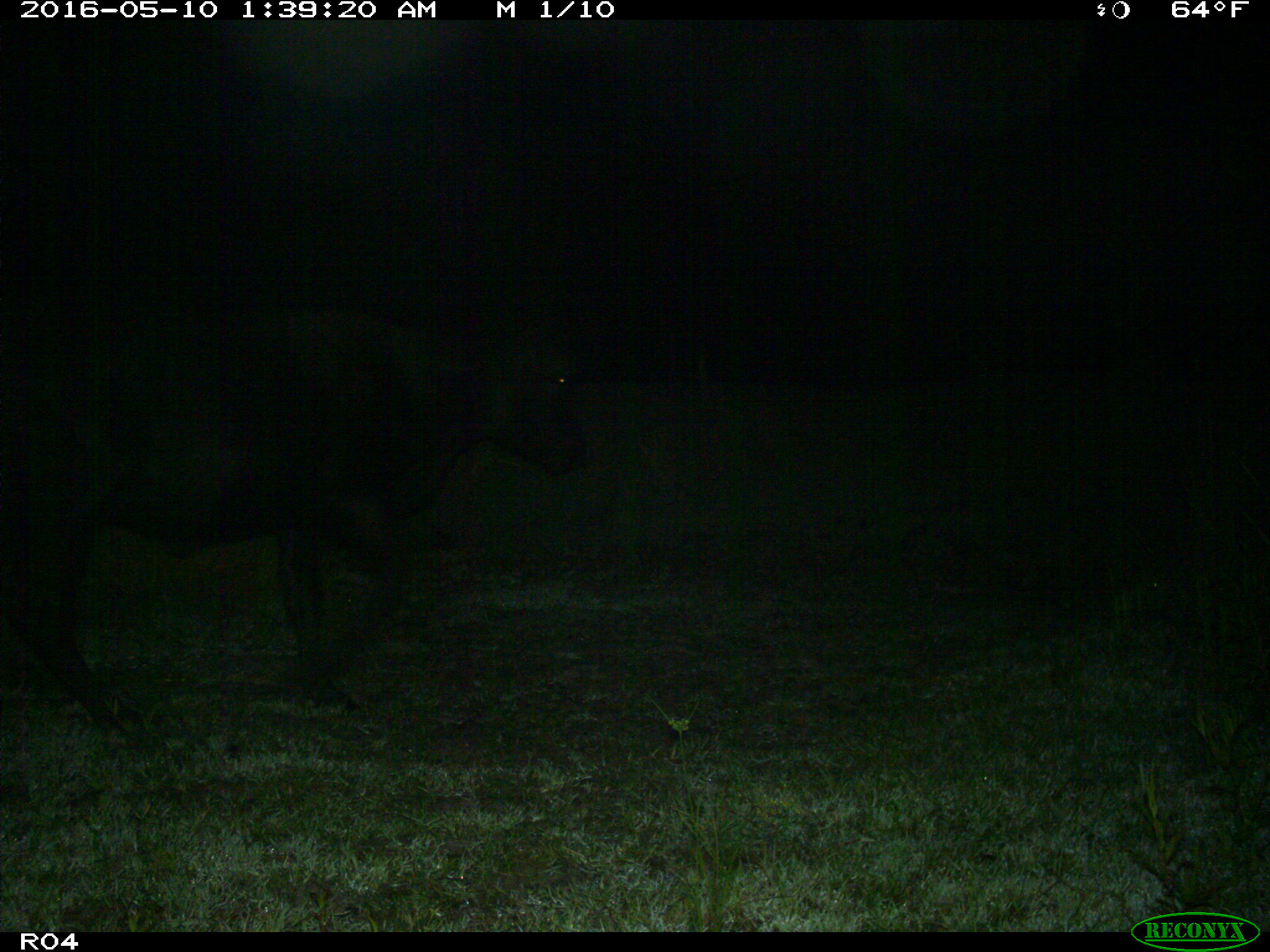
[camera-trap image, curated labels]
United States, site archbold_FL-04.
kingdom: Animalia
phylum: Chordata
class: Mammalia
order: Artiodactyla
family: Bovidae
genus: Bos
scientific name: Bos taurus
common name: domestic cow